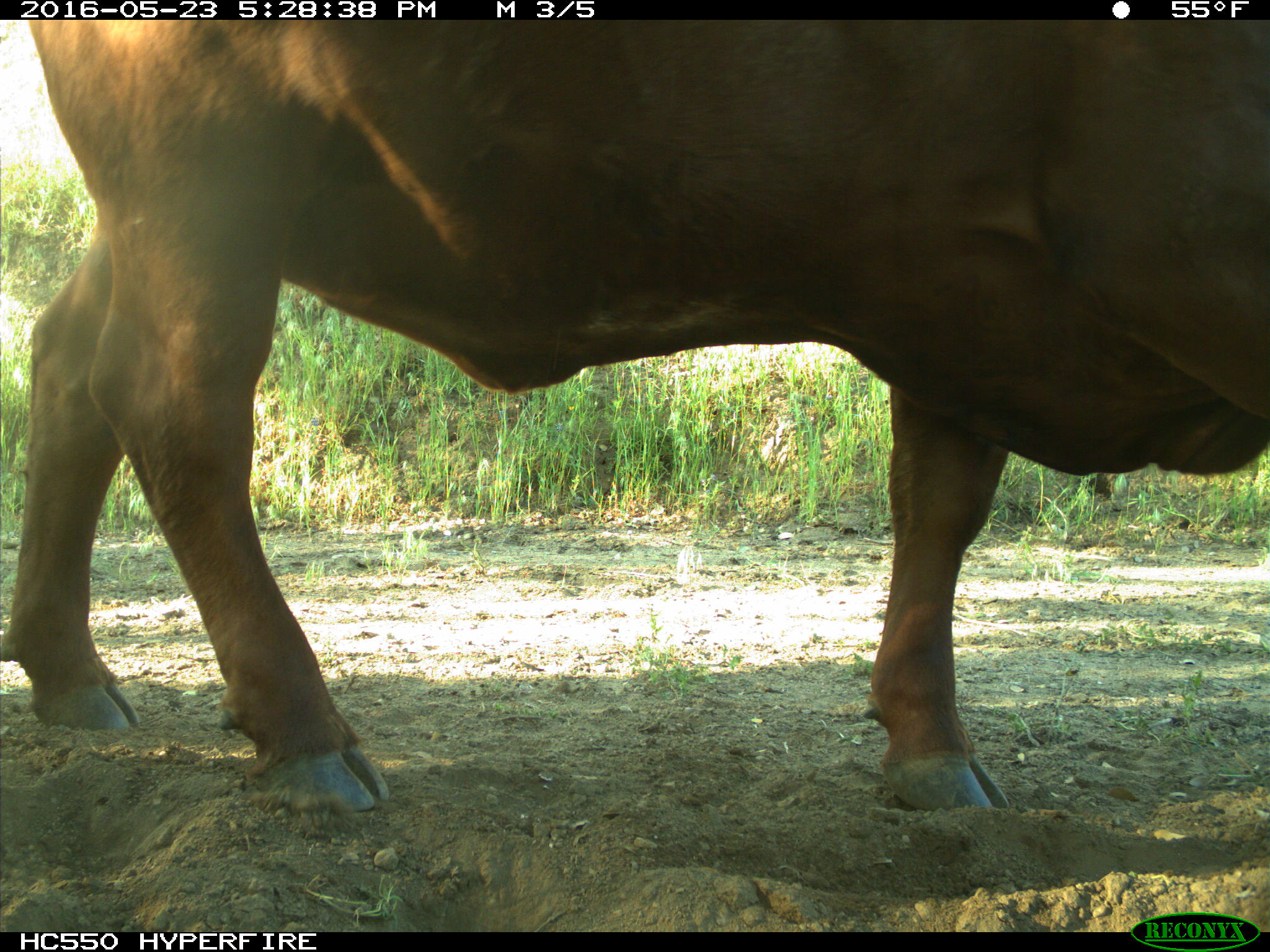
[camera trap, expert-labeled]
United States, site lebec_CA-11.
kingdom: Animalia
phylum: Chordata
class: Mammalia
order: Artiodactyla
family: Bovidae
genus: Bos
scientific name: Bos taurus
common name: domestic cow